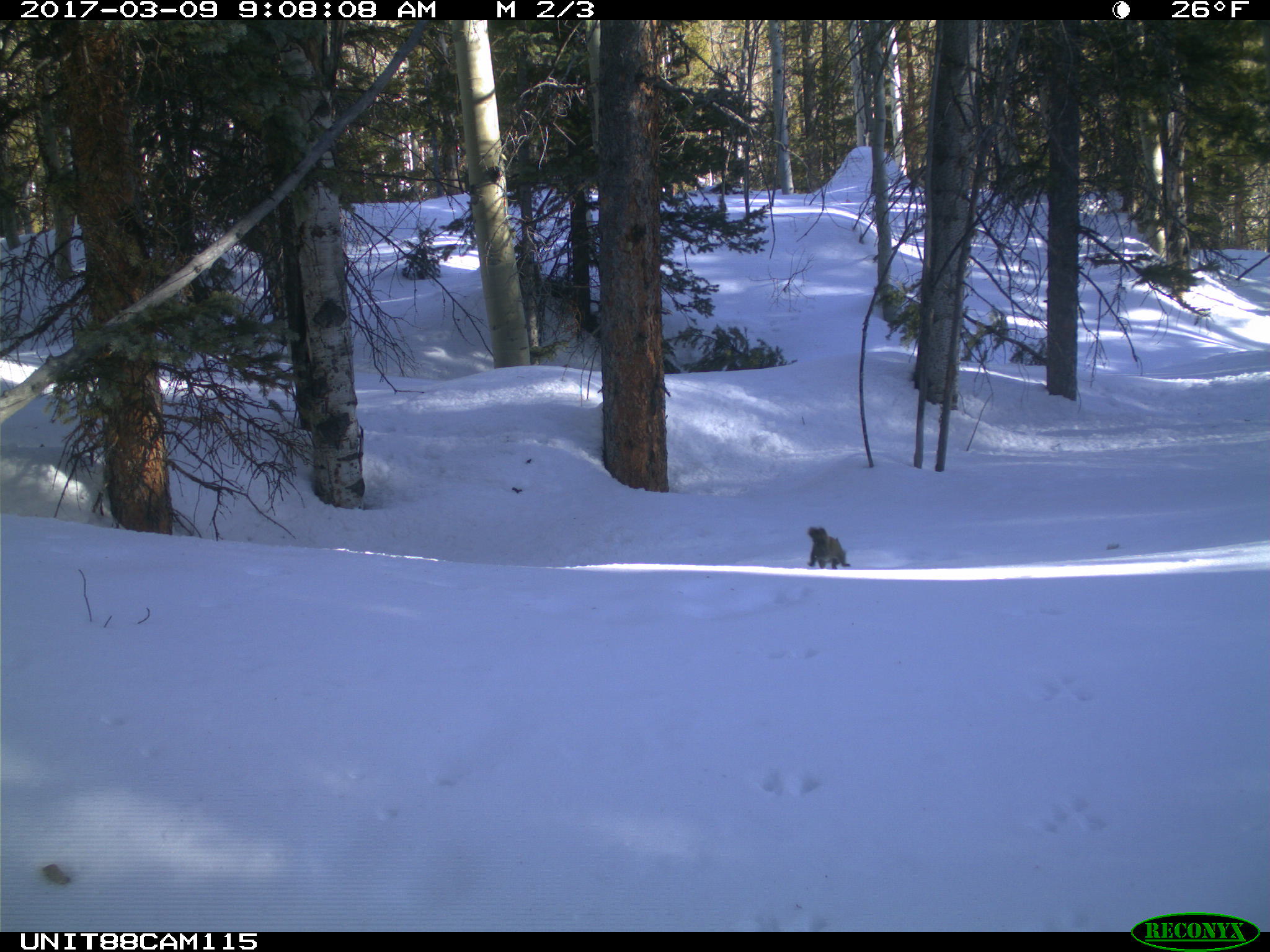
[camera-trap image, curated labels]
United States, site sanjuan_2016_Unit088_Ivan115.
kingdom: Animalia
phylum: Chordata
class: Mammalia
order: Rodentia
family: Sciuridae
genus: Tamiasciurus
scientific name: Tamiasciurus hudsonicus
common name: american red squirrel